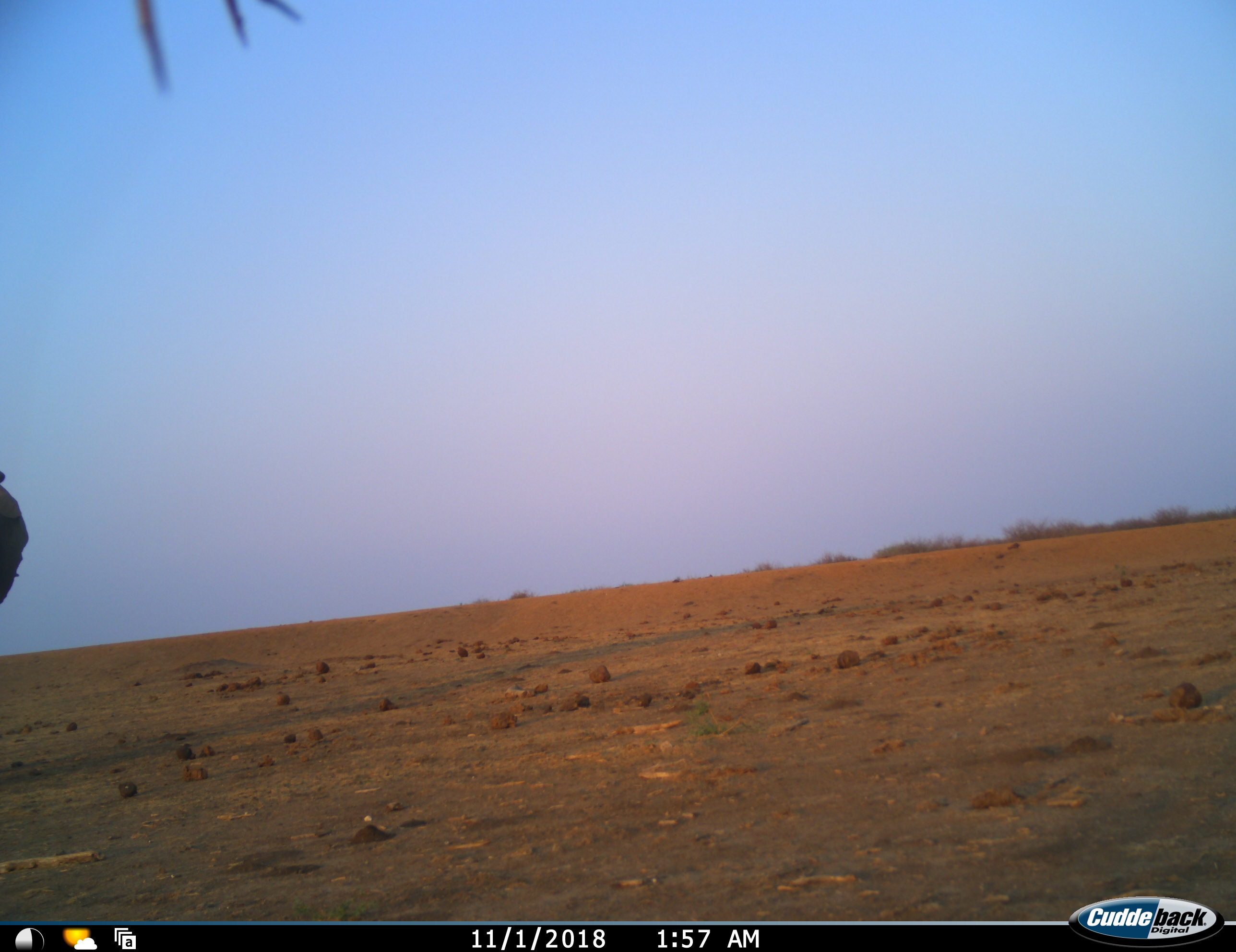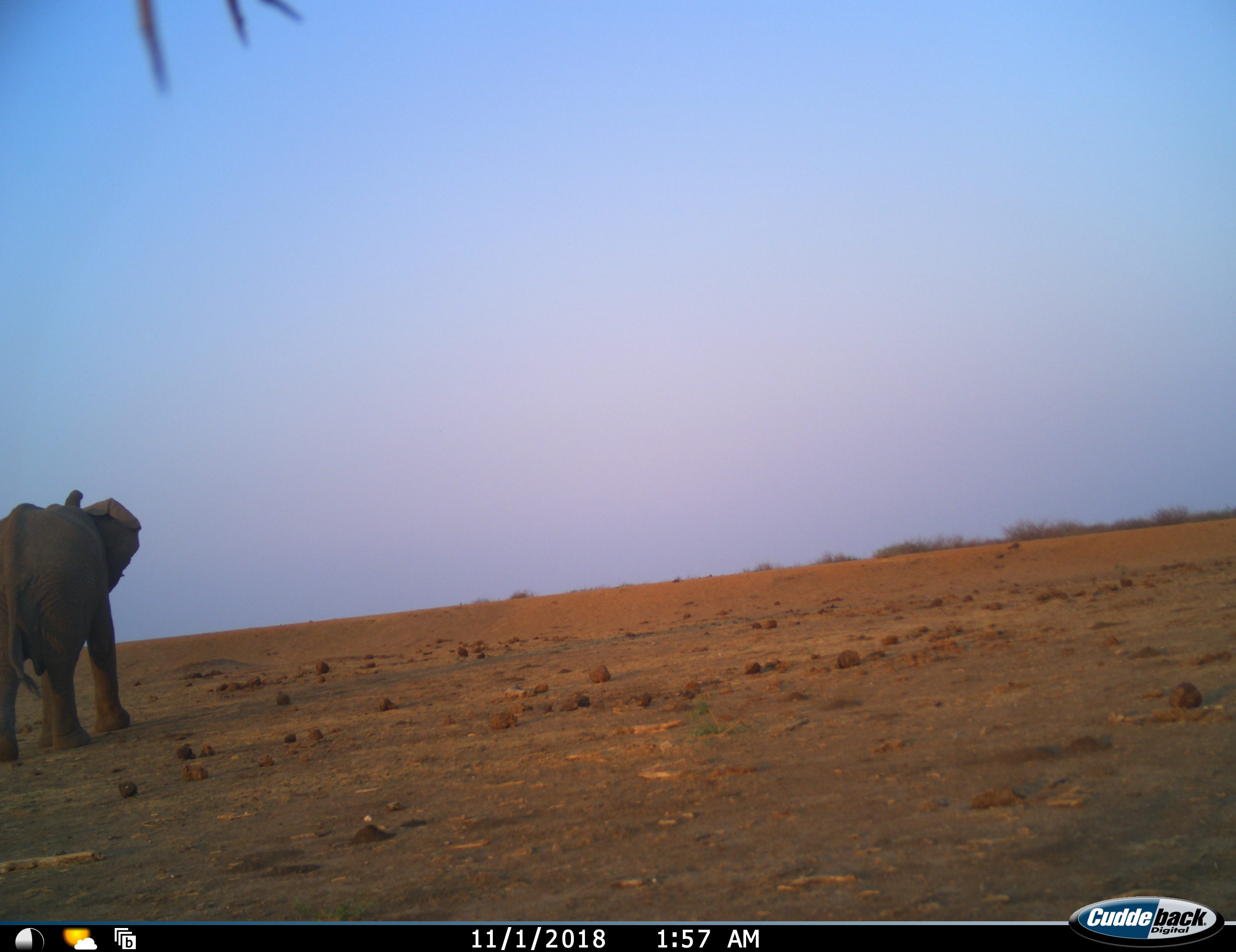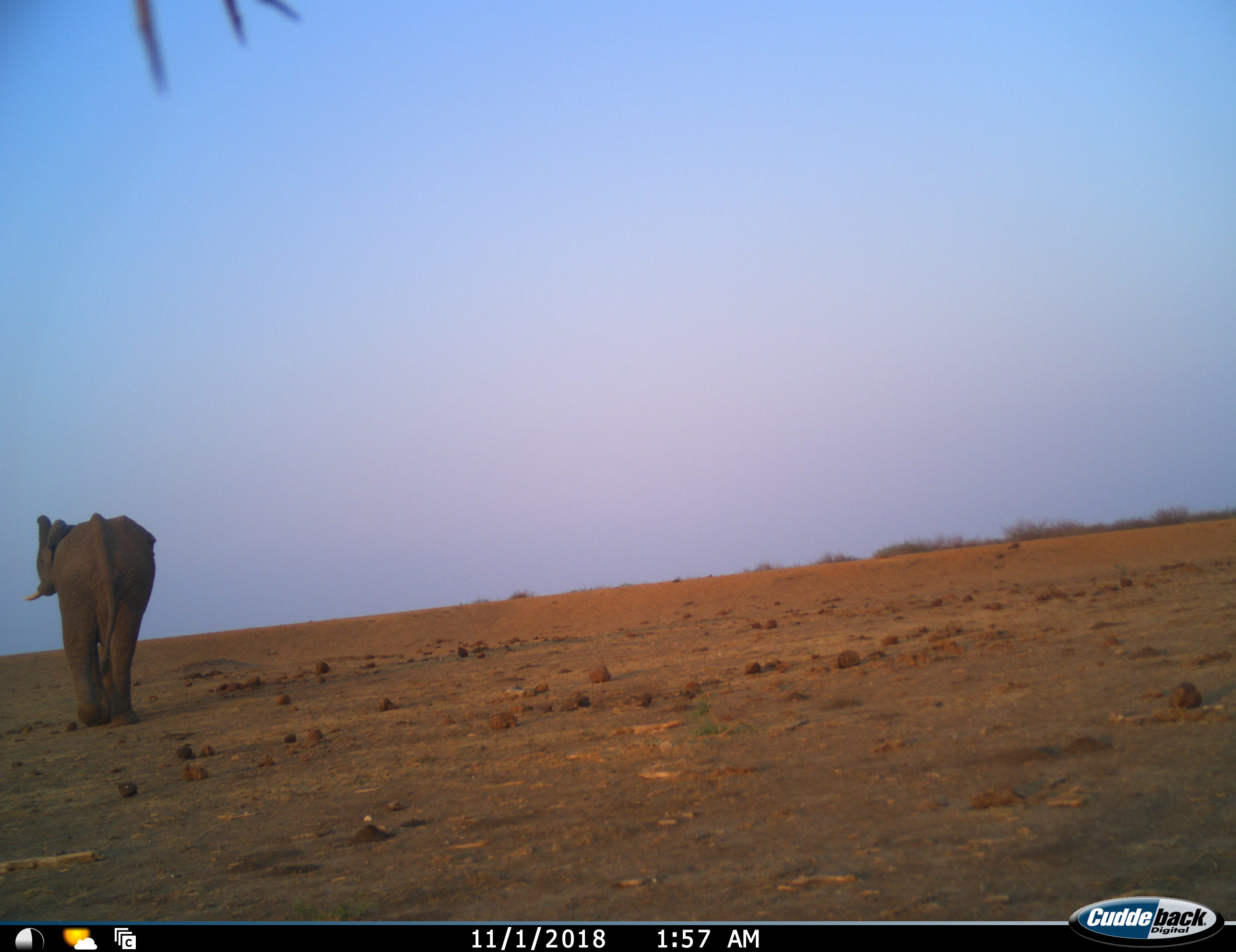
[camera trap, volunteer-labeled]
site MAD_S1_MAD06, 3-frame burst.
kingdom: Animalia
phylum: Chordata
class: Mammalia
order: Proboscidea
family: Elephantidae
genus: Loxodonta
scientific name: Loxodonta africana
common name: african bush elephant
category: elephant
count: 1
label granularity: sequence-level